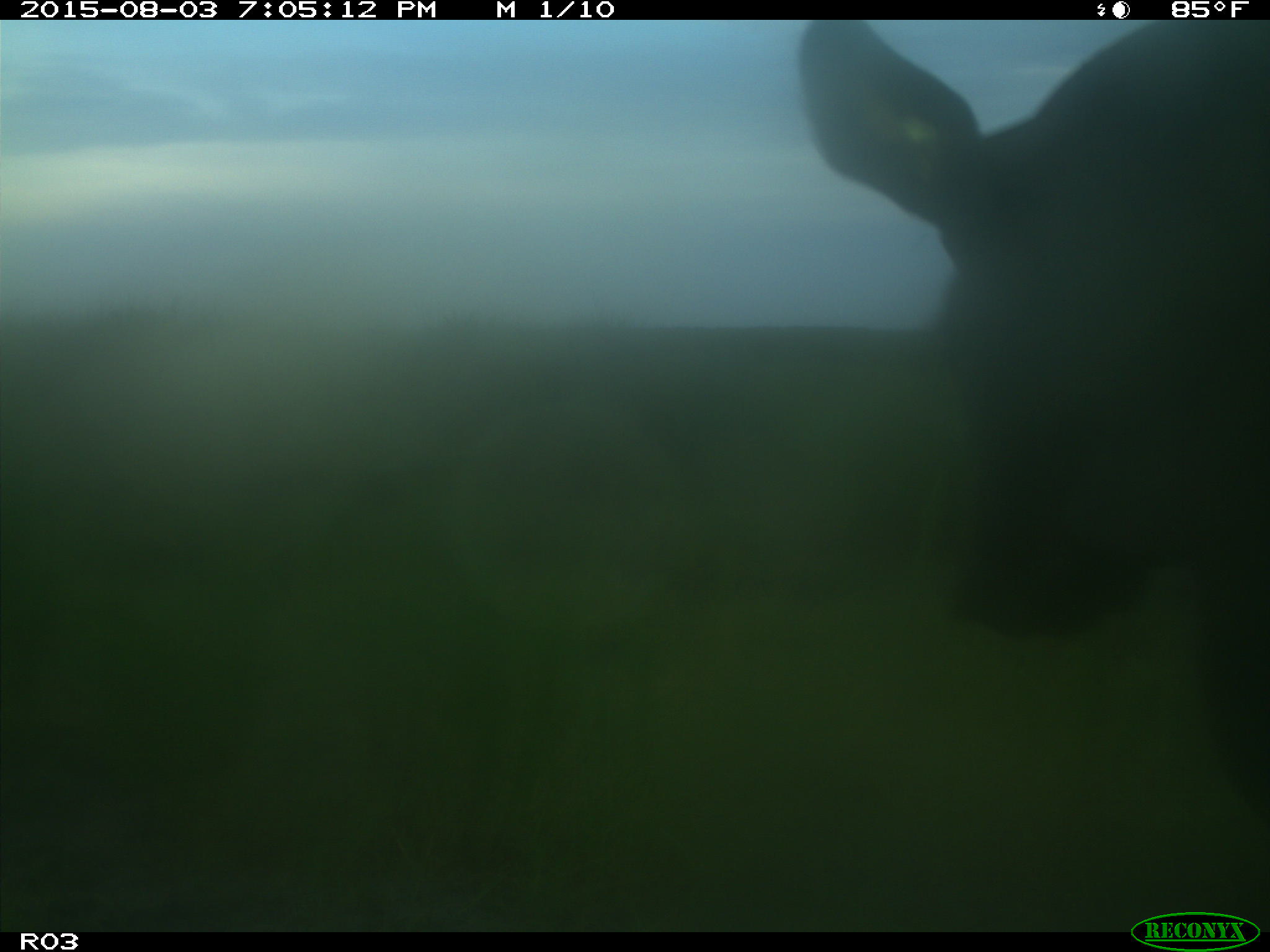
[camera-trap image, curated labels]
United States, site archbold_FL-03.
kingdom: Animalia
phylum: Chordata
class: Mammalia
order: Artiodactyla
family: Bovidae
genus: Bos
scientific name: Bos taurus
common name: domestic cow